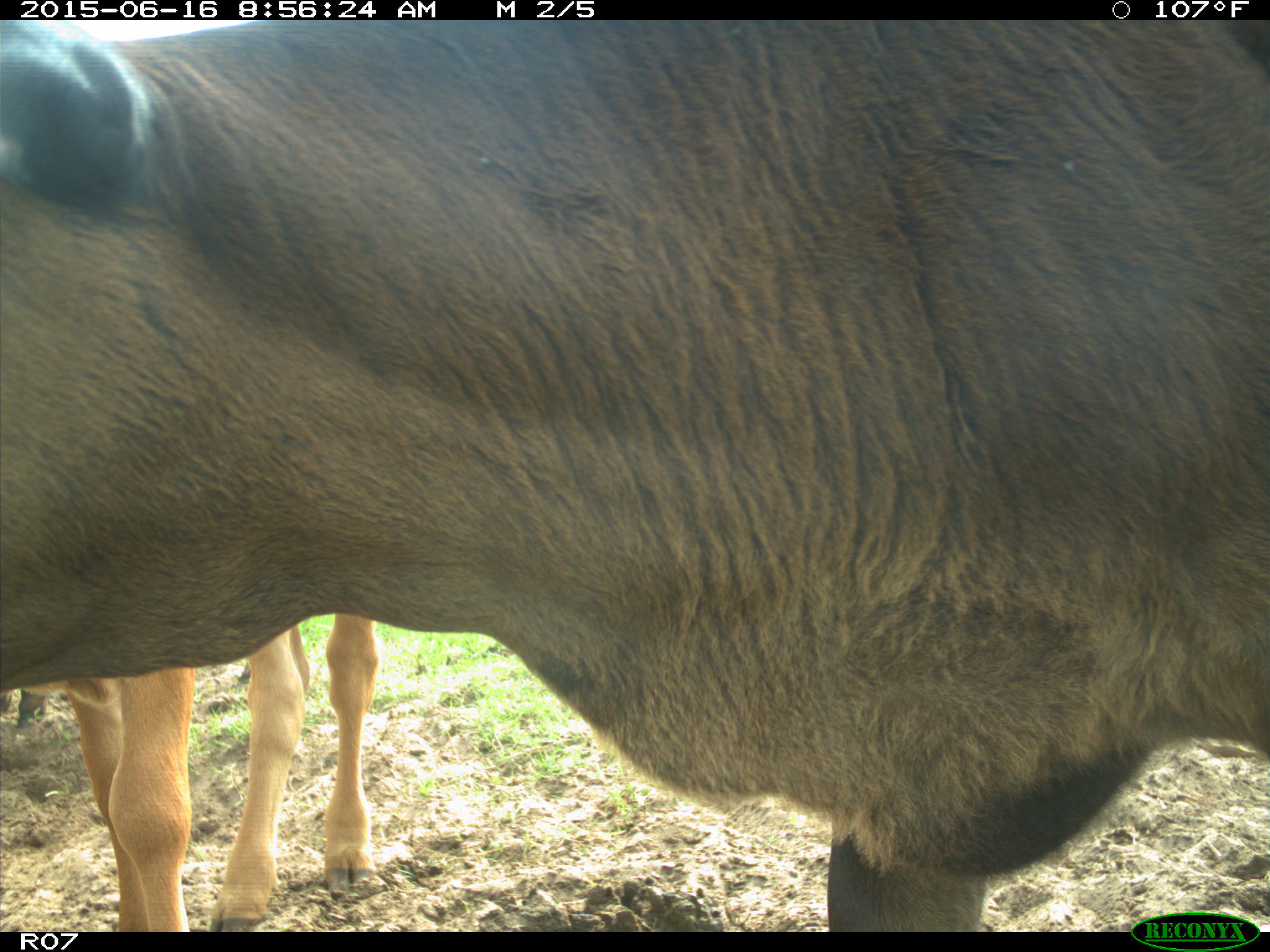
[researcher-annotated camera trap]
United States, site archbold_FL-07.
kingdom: Animalia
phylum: Chordata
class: Mammalia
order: Artiodactyla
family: Bovidae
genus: Bos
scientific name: Bos taurus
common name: domestic cow